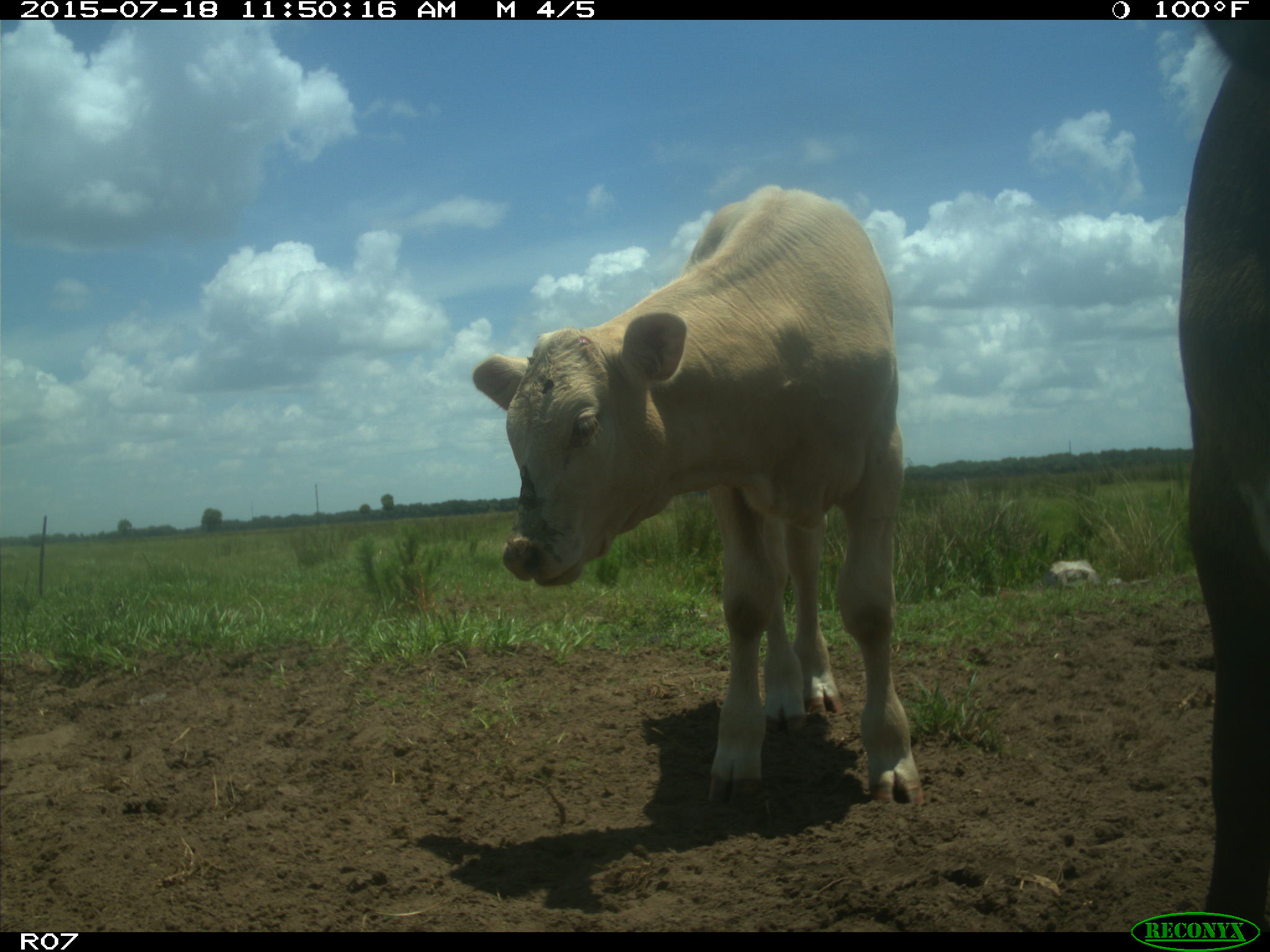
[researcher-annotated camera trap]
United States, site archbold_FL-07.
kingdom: Animalia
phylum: Chordata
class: Mammalia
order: Artiodactyla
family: Bovidae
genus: Bos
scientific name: Bos taurus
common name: domestic cow